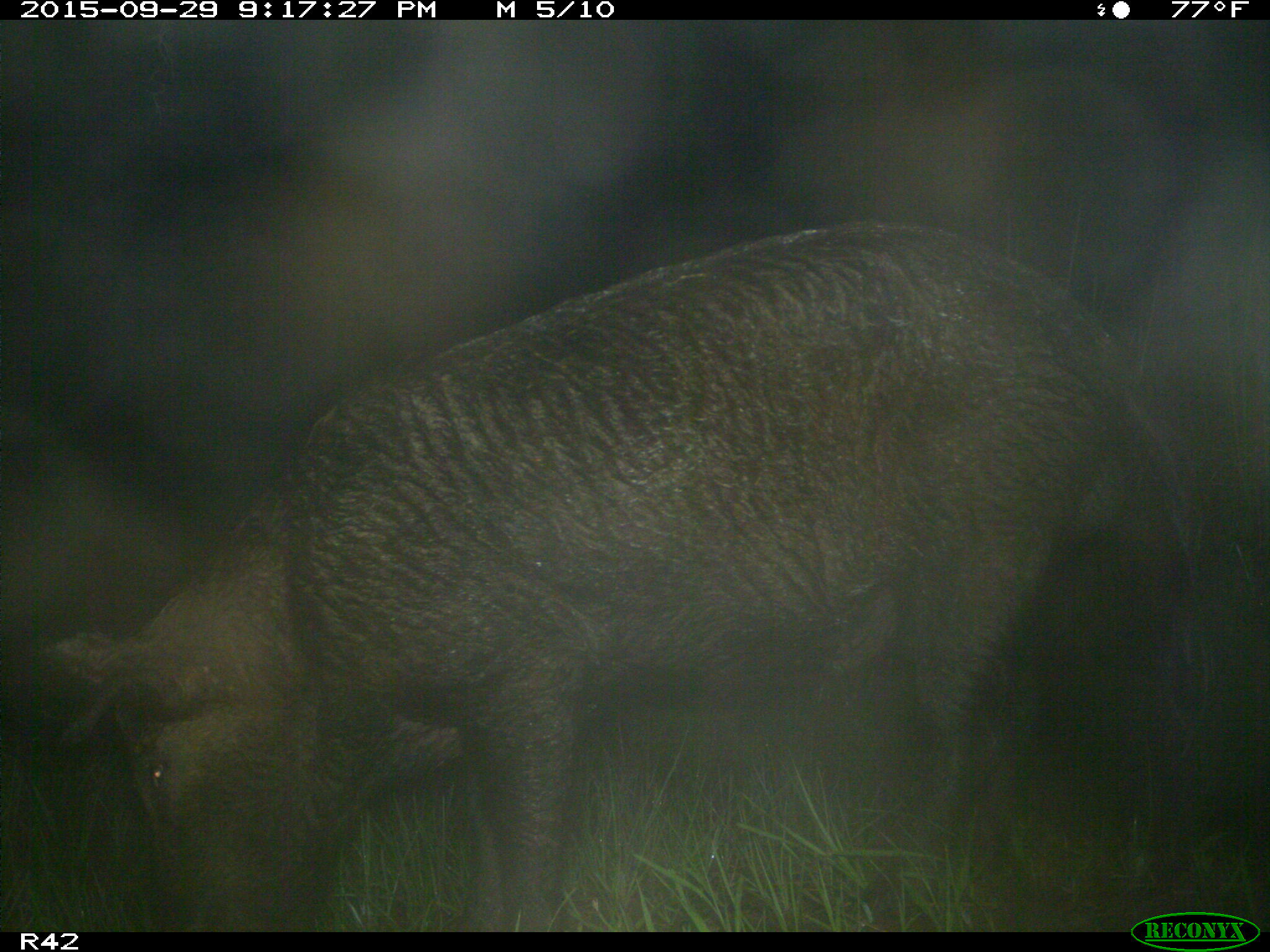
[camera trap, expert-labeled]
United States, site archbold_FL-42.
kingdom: Animalia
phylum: Chordata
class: Mammalia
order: Artiodactyla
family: Suidae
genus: Sus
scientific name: Sus scrofa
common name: wild boar